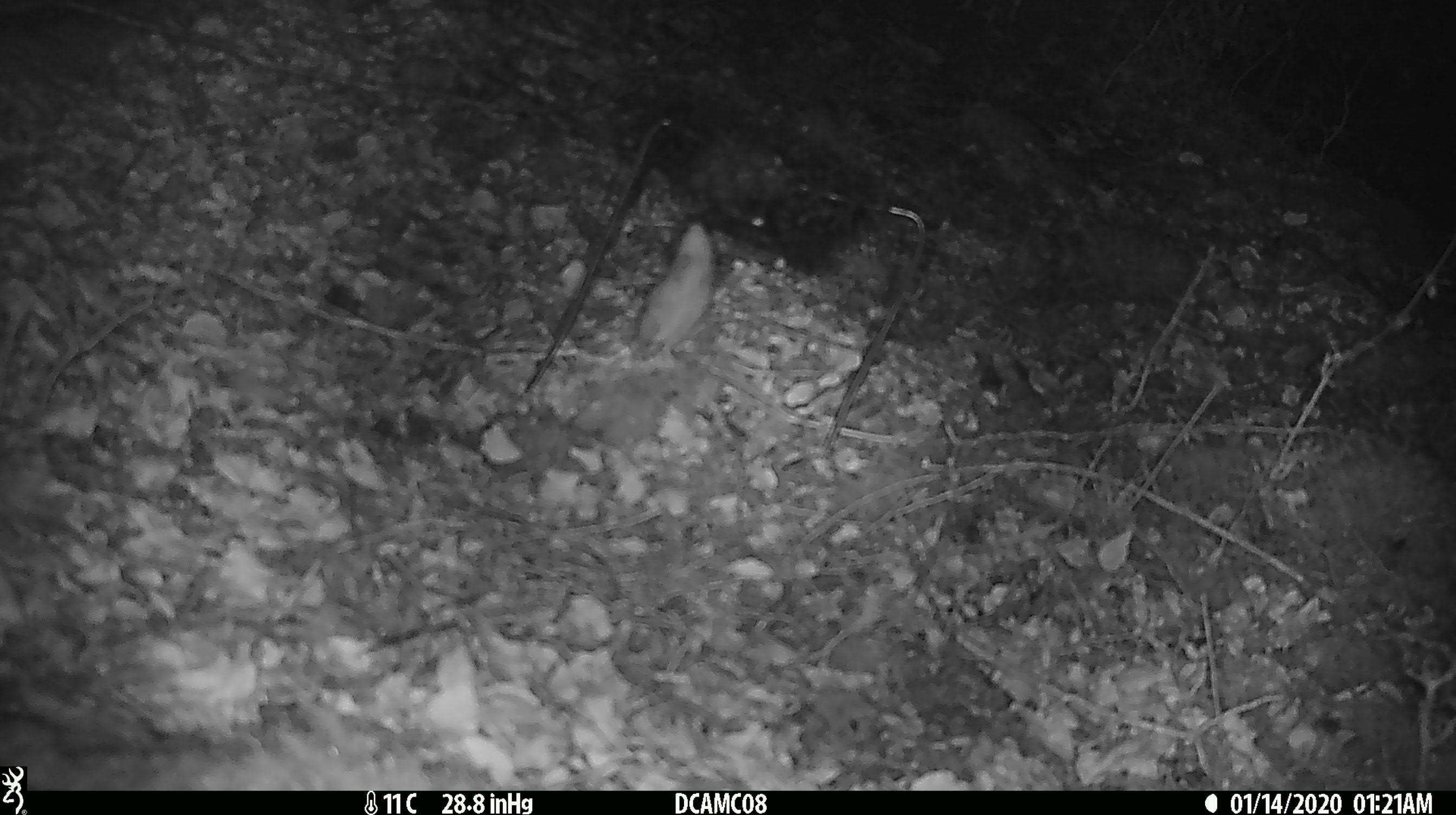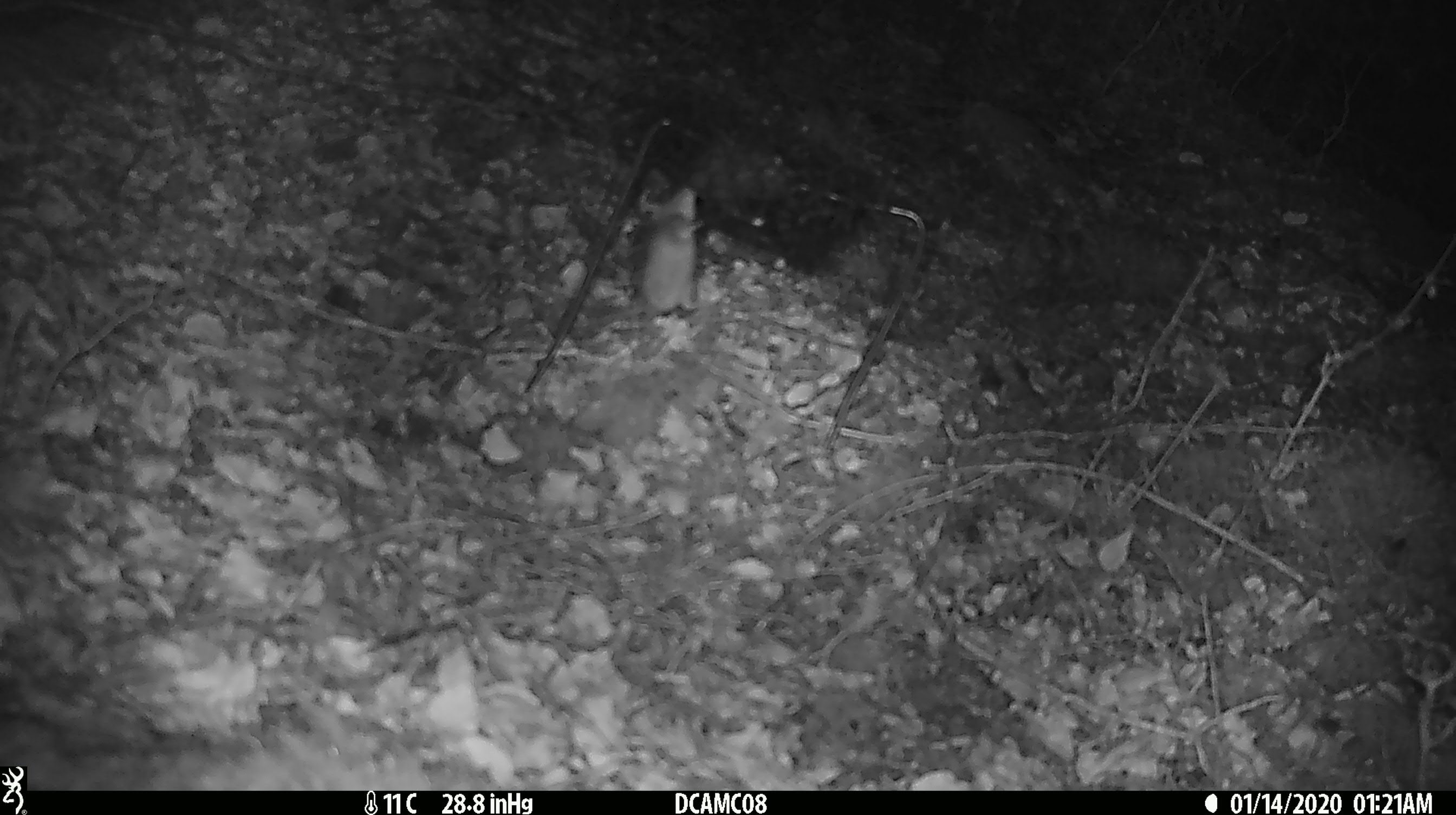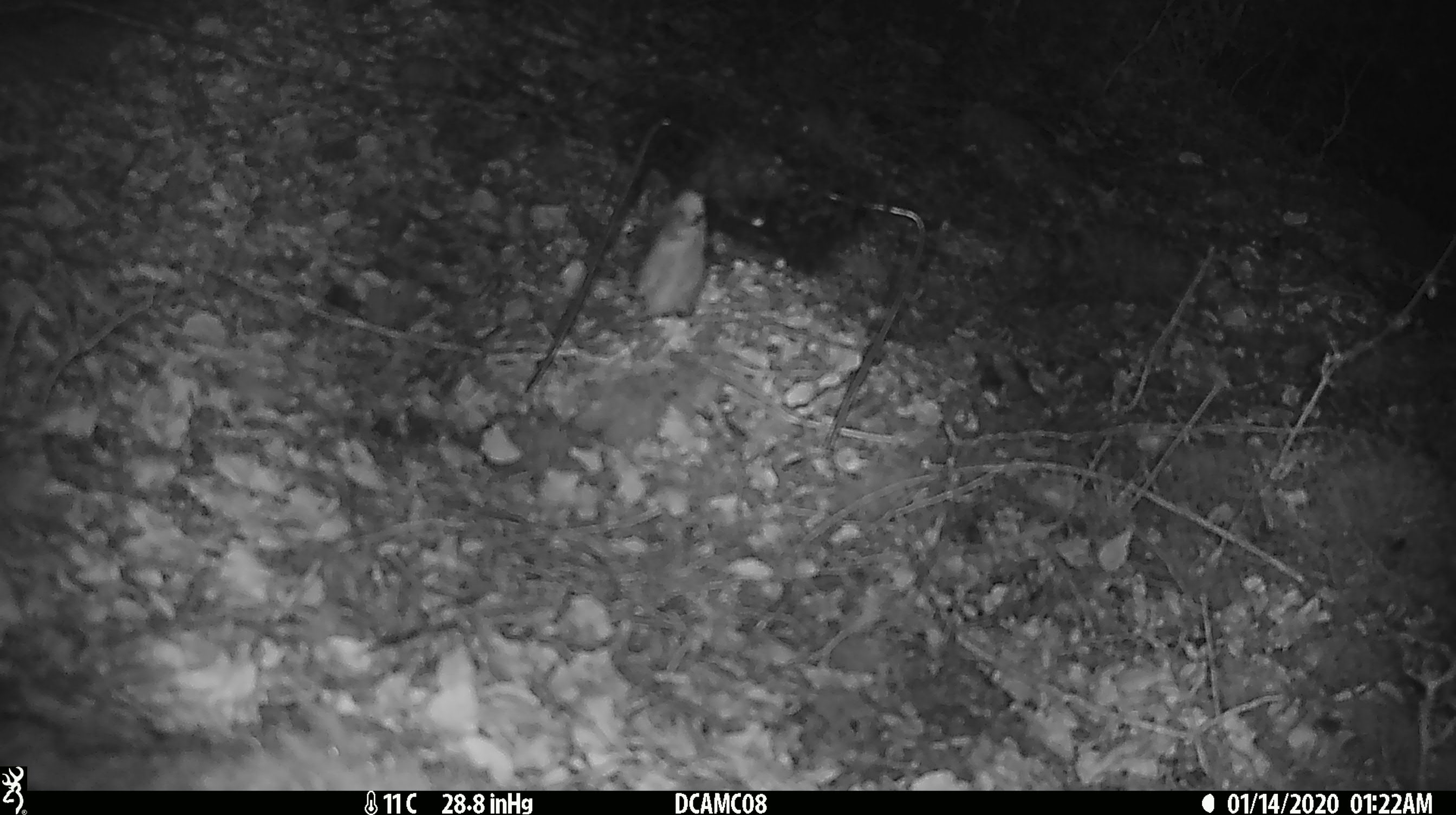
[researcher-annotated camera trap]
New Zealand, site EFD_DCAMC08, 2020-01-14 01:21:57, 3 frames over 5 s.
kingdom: Animalia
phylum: Chordata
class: Mammalia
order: Rodentia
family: Muridae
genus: Mus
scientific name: Mus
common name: mouse